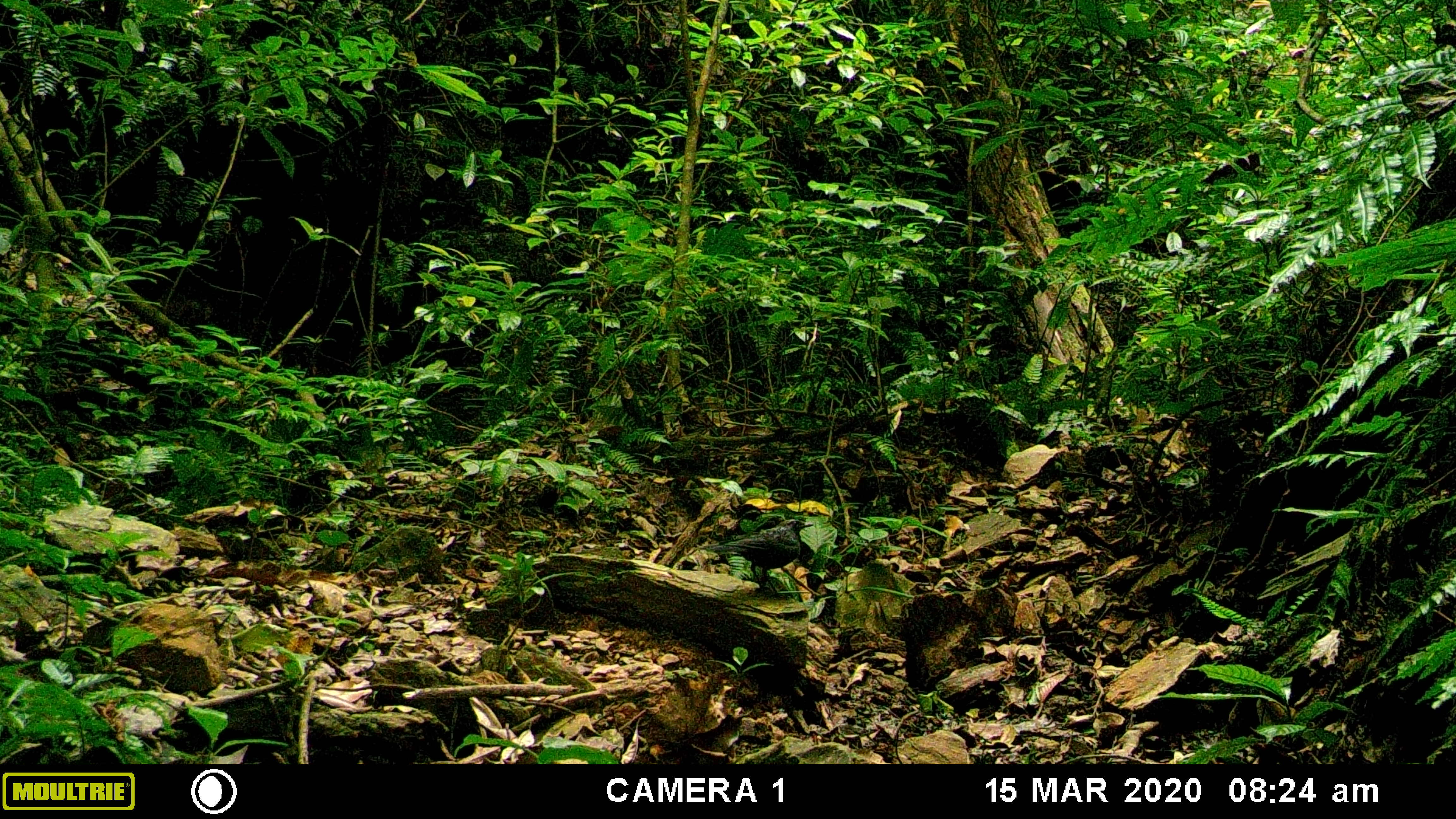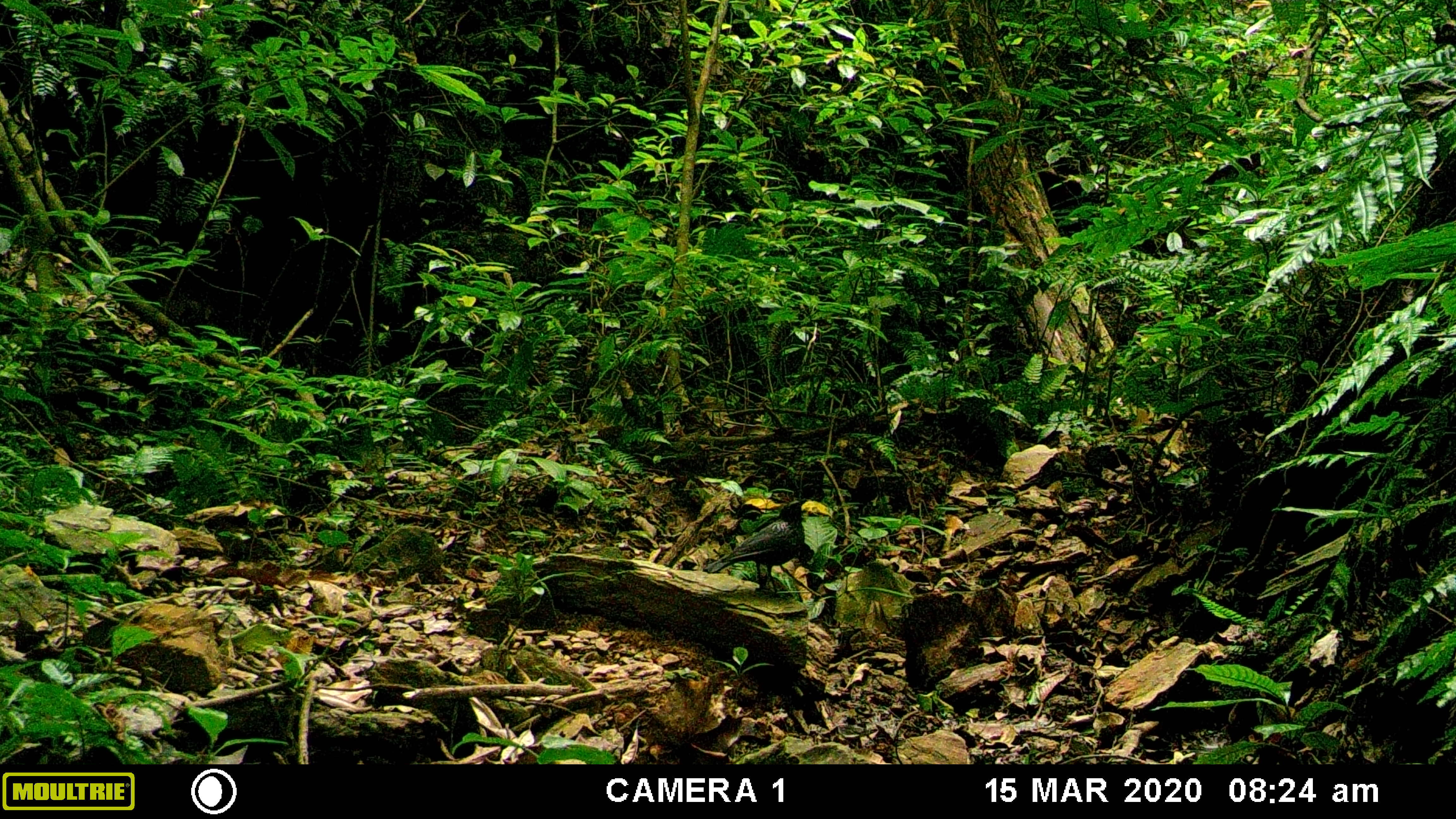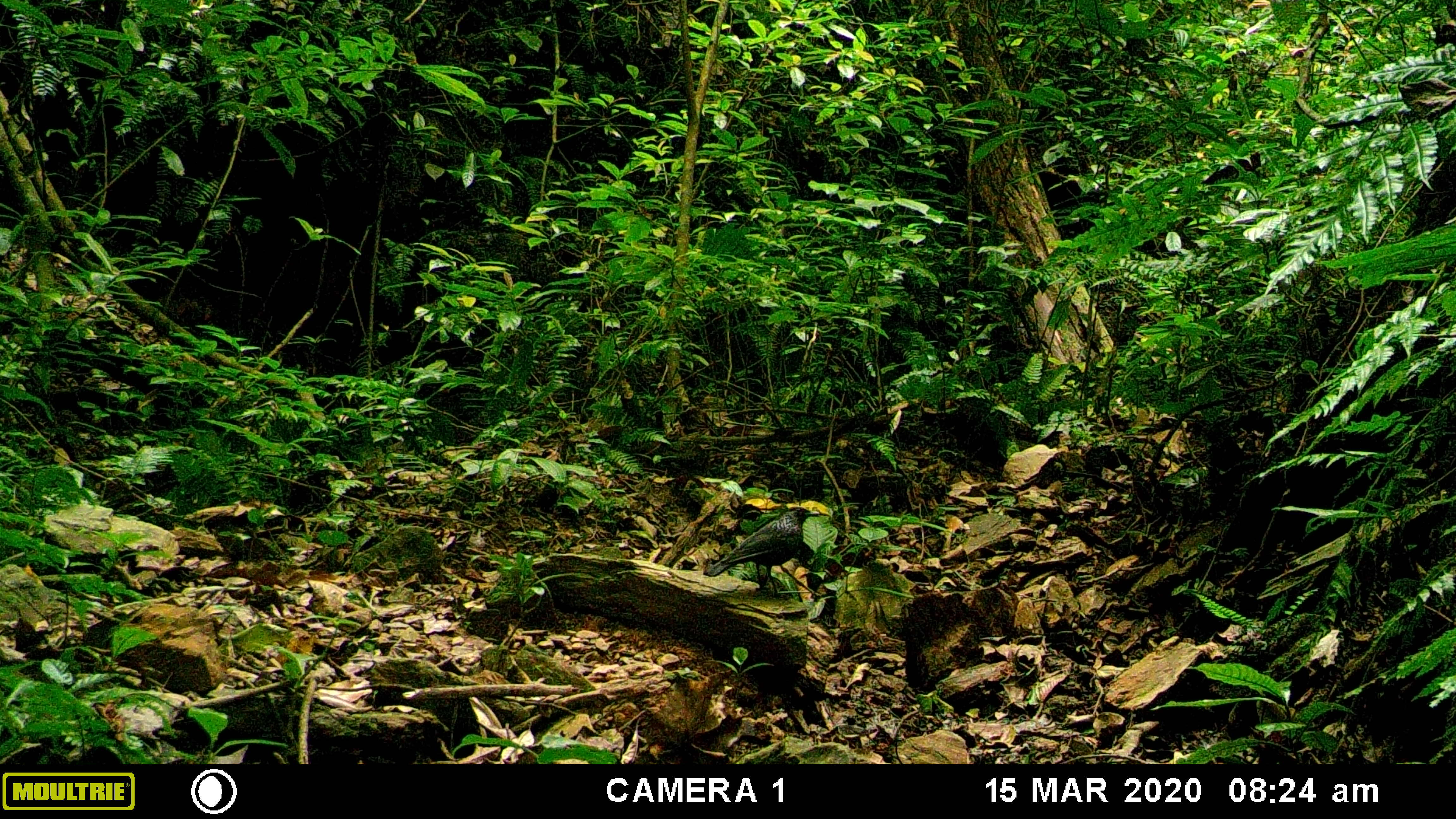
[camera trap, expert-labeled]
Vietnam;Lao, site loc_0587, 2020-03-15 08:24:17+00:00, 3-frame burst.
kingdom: Animalia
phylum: Chordata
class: Aves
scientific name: Aves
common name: bird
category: unidentified bird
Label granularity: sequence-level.